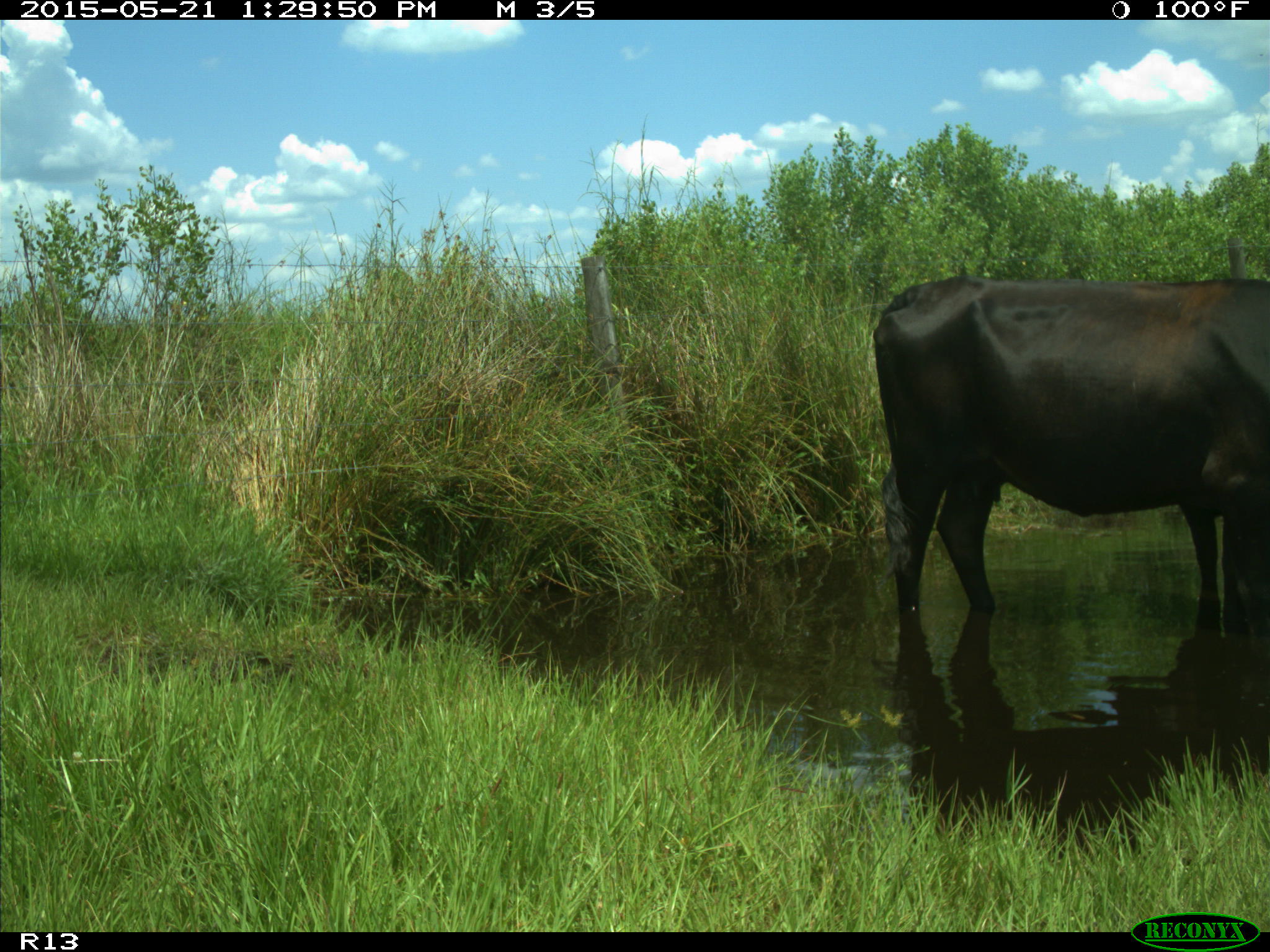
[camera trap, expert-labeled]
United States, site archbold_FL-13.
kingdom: Animalia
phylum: Chordata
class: Mammalia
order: Artiodactyla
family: Bovidae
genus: Bos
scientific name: Bos taurus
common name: domestic cow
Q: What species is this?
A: Bos taurus (domestic cow).